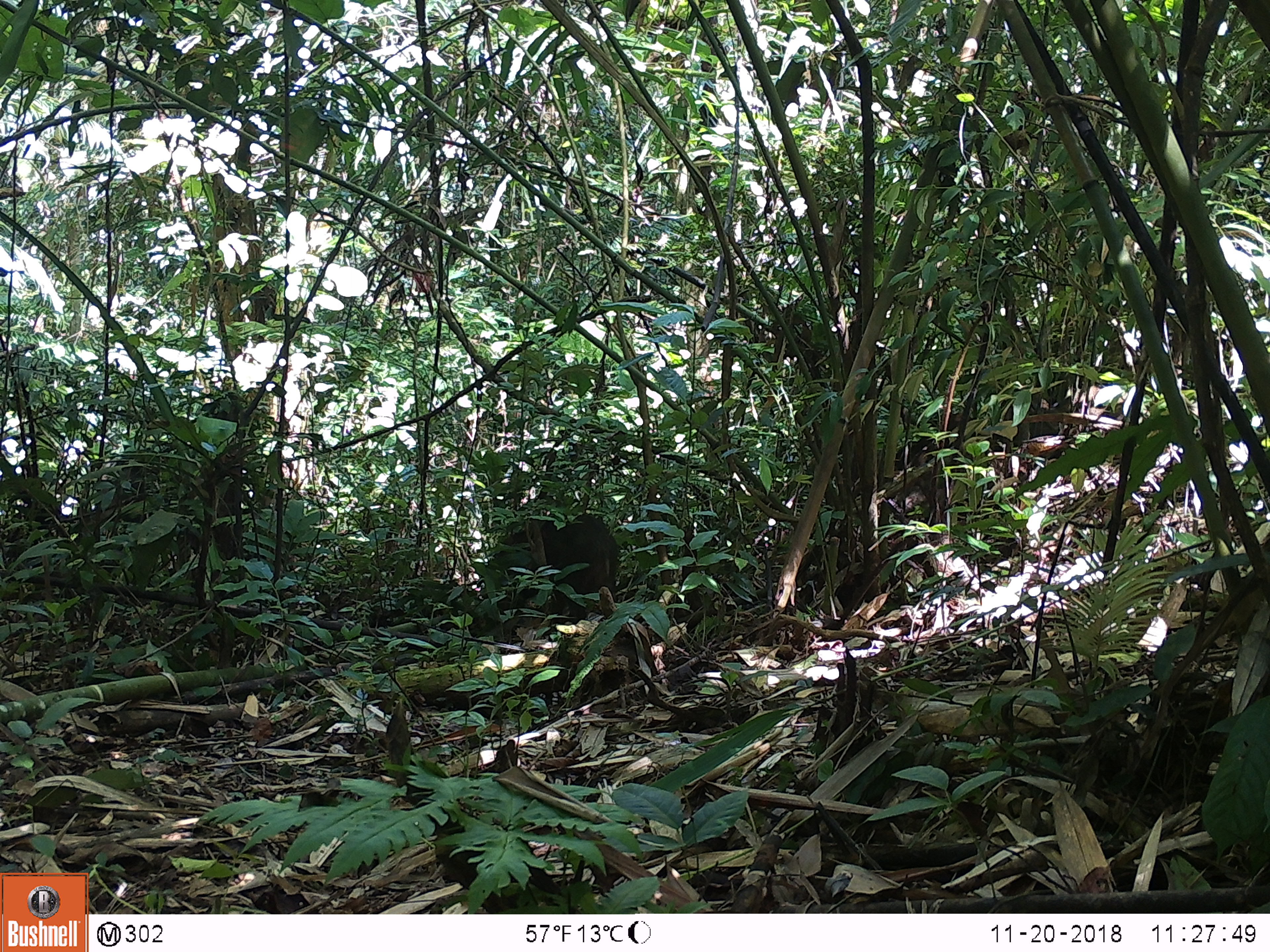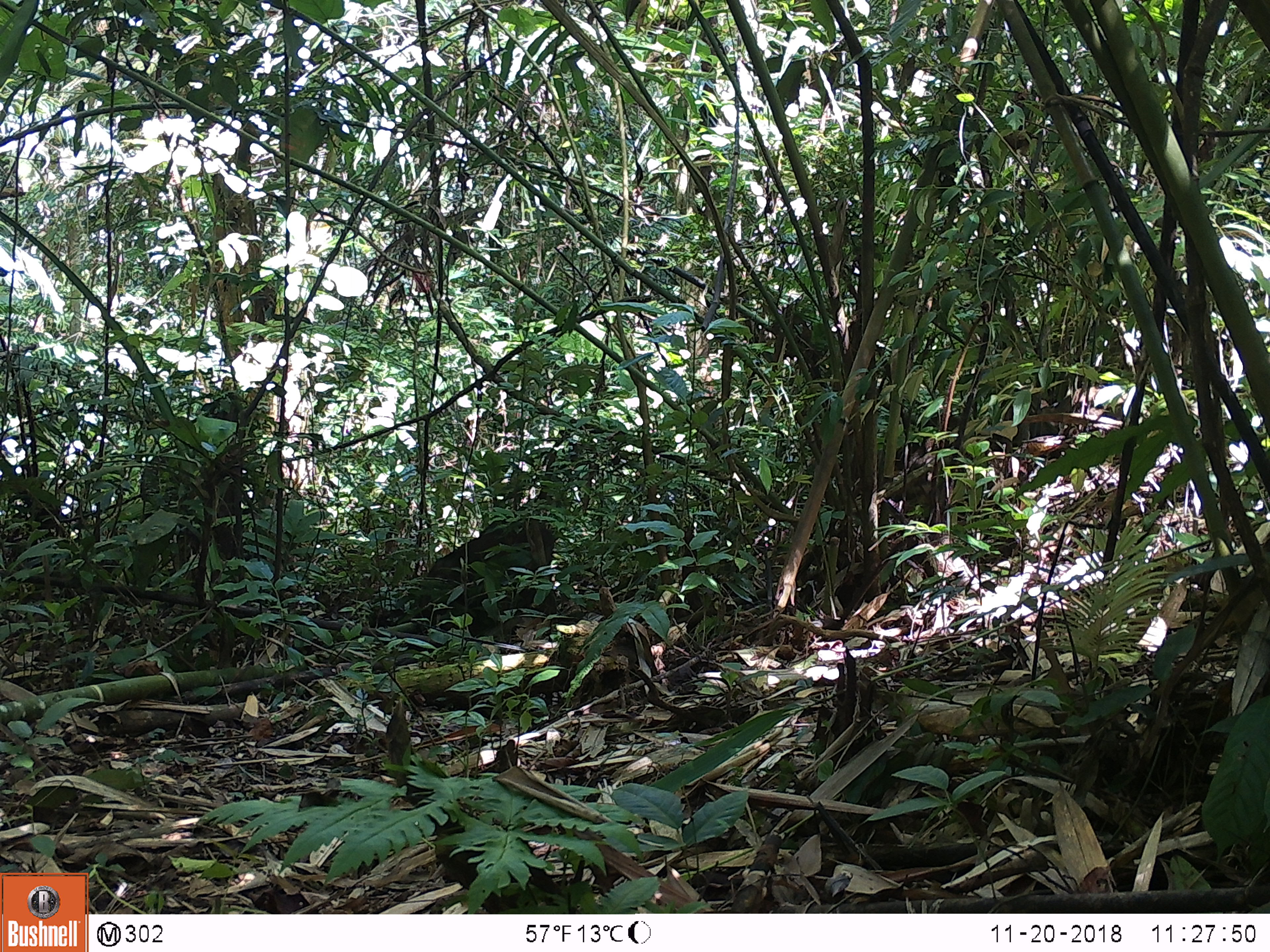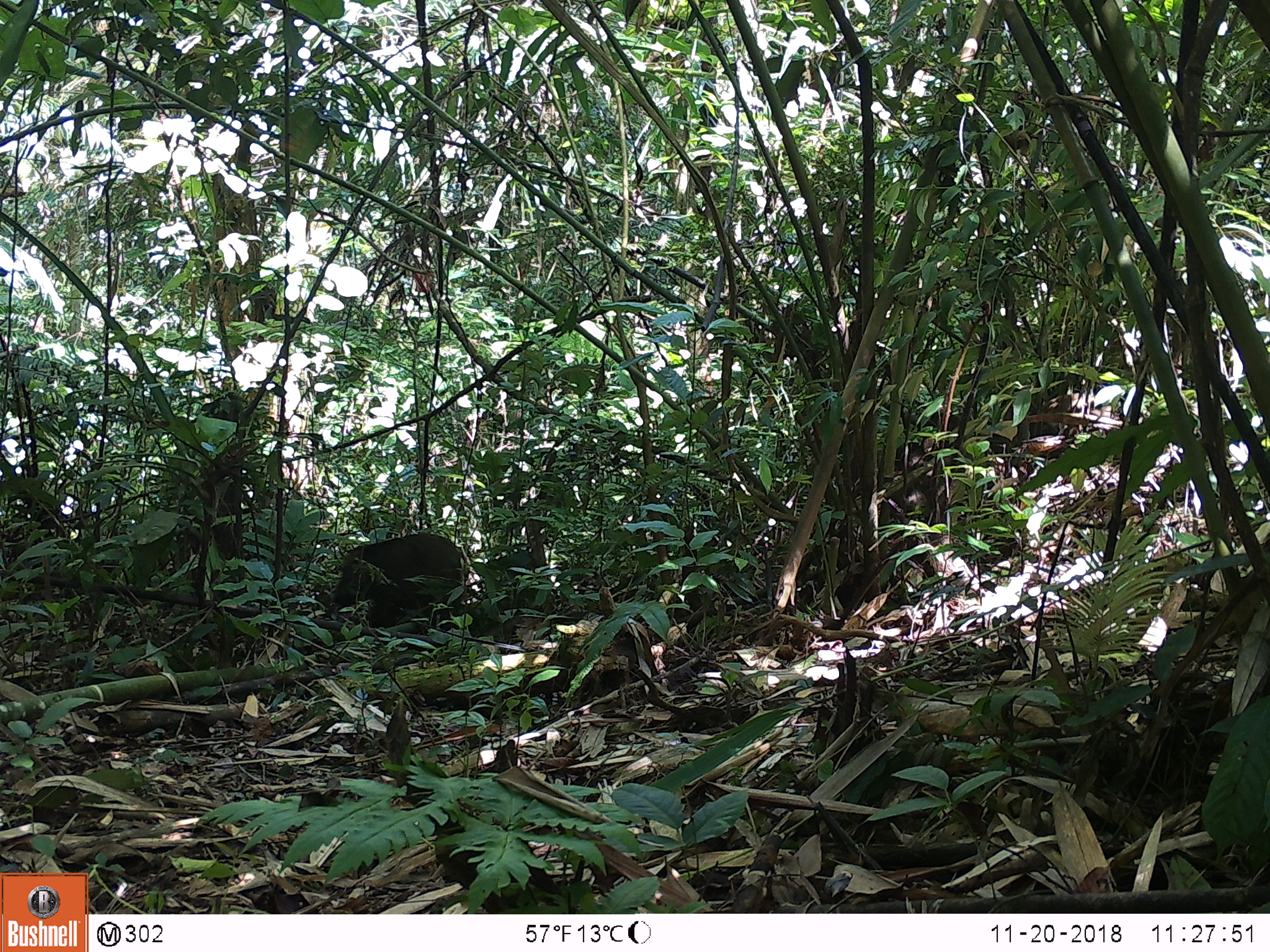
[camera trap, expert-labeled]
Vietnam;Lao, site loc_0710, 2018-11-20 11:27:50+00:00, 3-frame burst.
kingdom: Animalia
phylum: Chordata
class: Mammalia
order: Artiodactyla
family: Suidae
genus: Sus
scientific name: Sus scrofa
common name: eurasian wild pig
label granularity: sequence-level